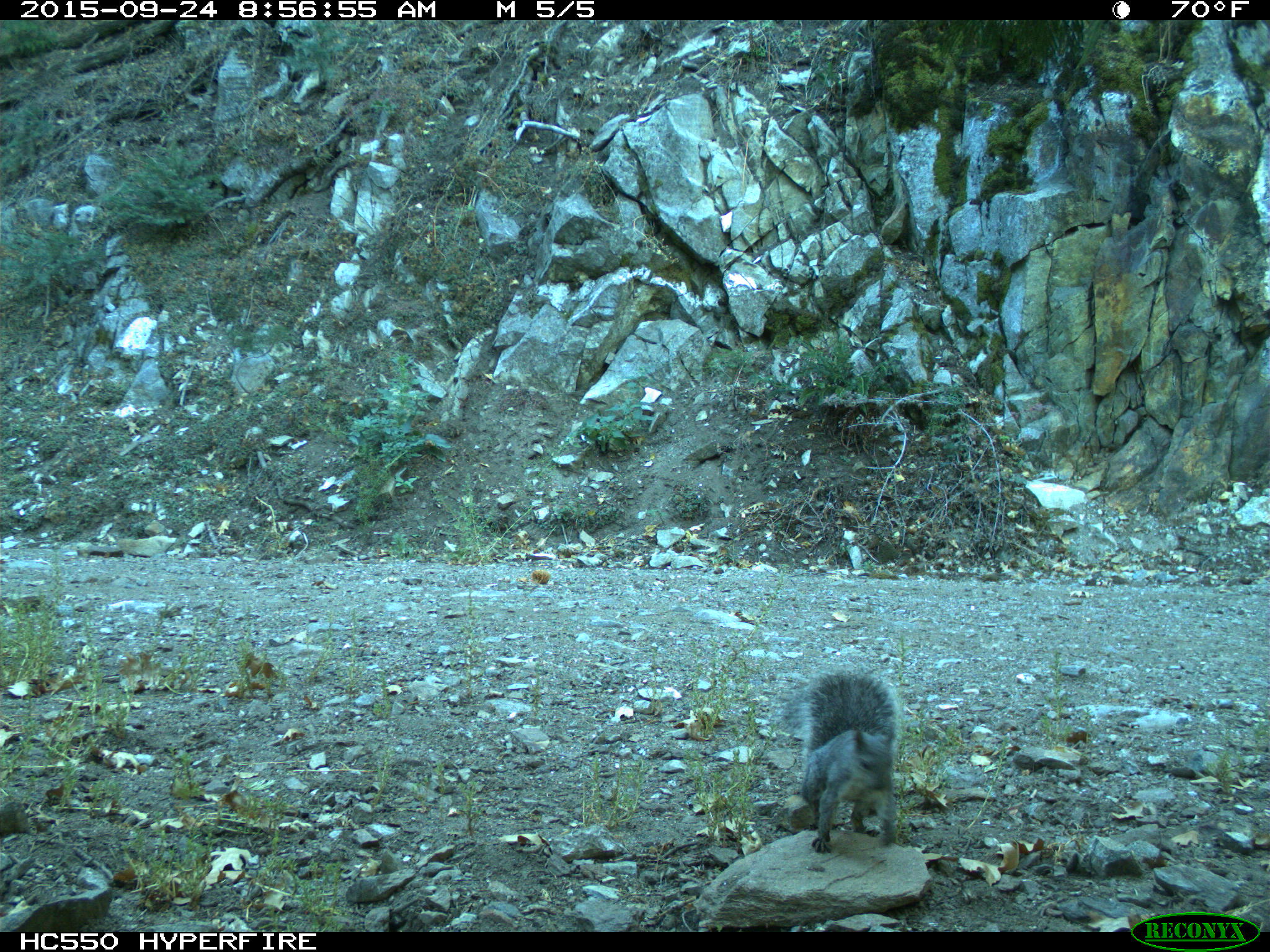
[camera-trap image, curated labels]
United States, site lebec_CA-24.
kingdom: Animalia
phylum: Chordata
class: Mammalia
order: Rodentia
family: Sciuridae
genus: Sciurus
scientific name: Sciurus carolinensis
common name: eastern gray squirrel